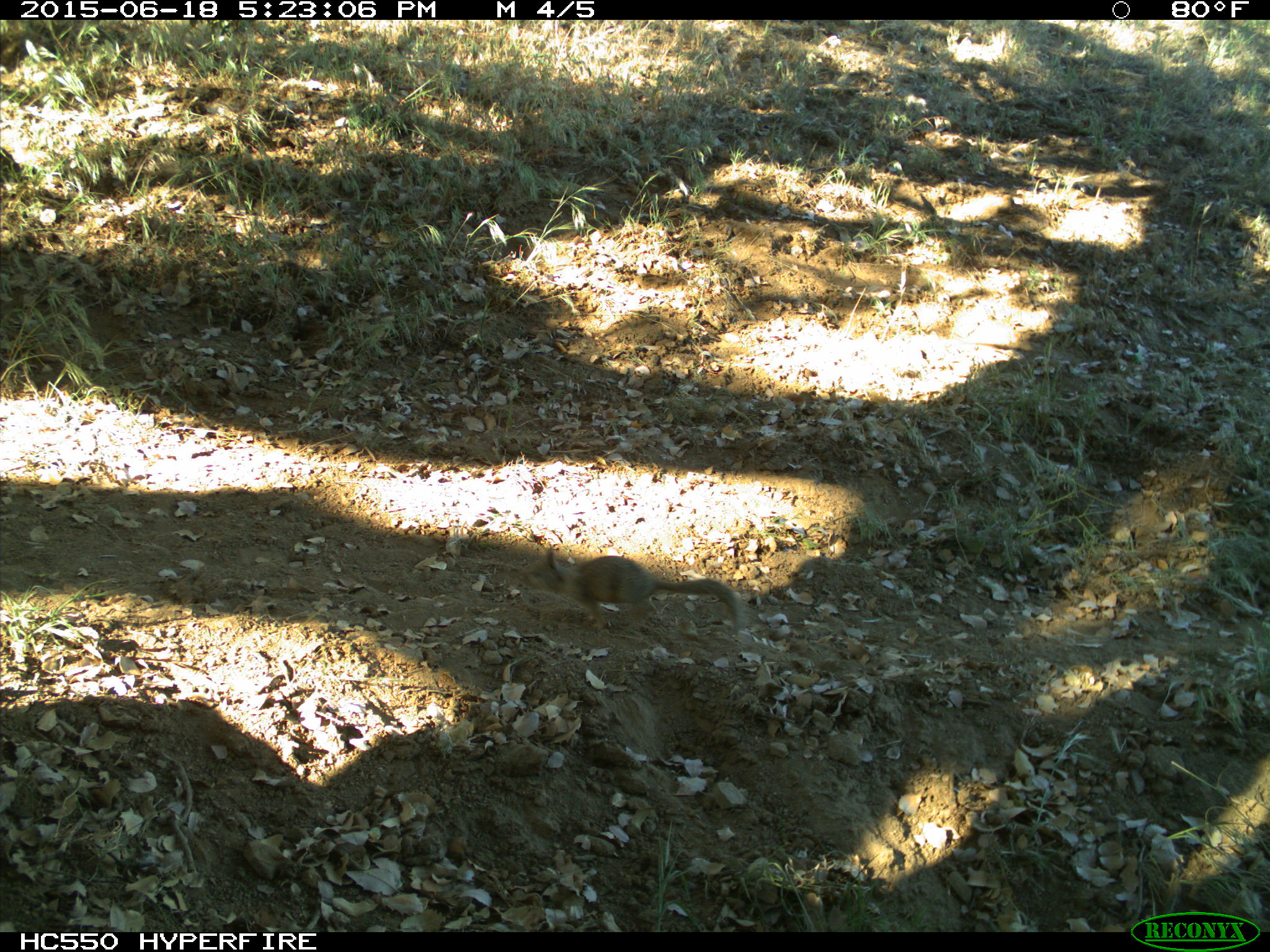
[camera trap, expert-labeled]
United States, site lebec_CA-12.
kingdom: Animalia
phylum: Chordata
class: Mammalia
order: Rodentia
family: Sciuridae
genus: Otospermophilus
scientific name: Otospermophilus beecheyi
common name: california ground squirrel